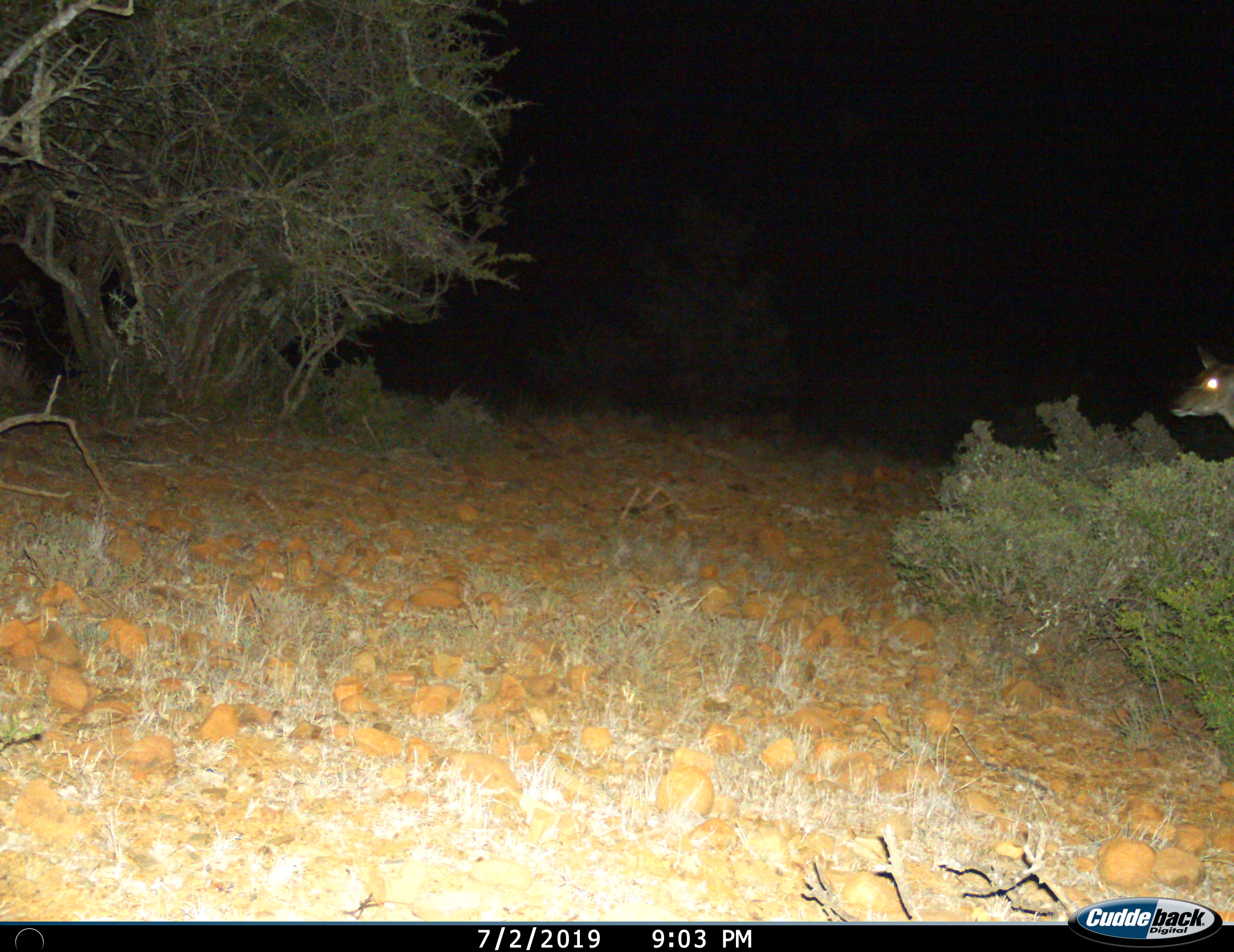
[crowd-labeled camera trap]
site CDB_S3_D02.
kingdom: Animalia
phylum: Chordata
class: Mammalia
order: Artiodactyla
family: Bovidae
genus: Tragelaphus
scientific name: Tragelaphus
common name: kudu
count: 1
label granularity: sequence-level